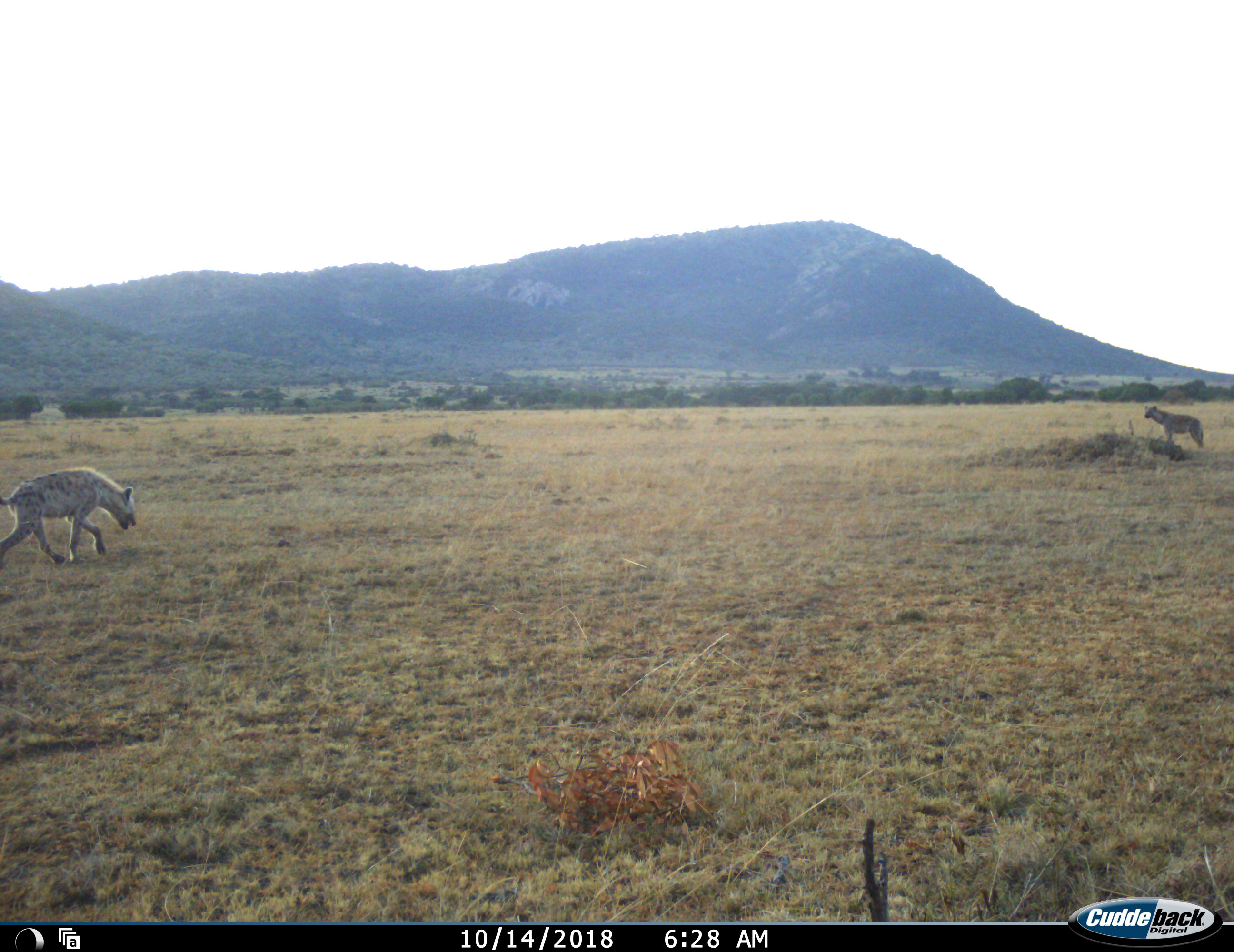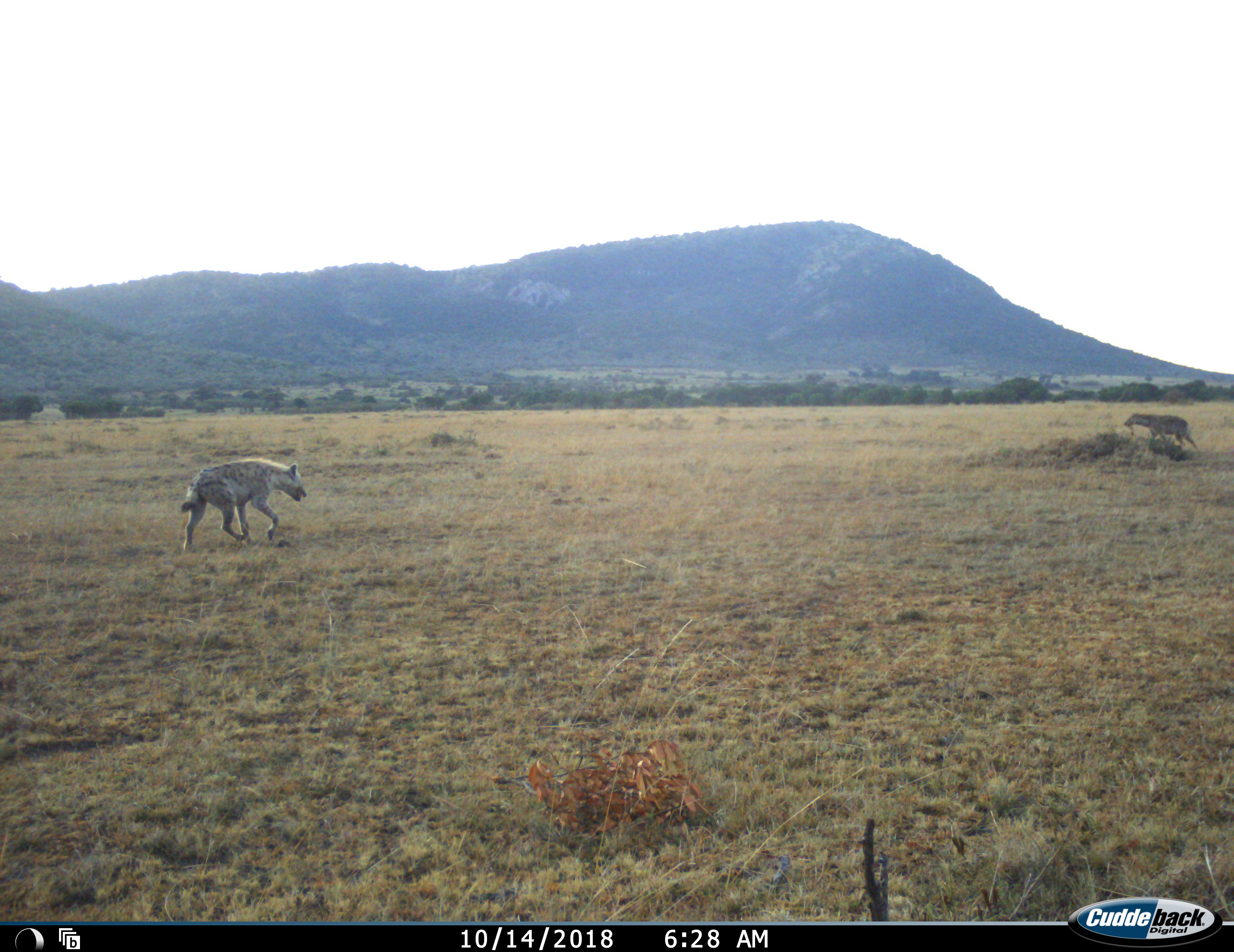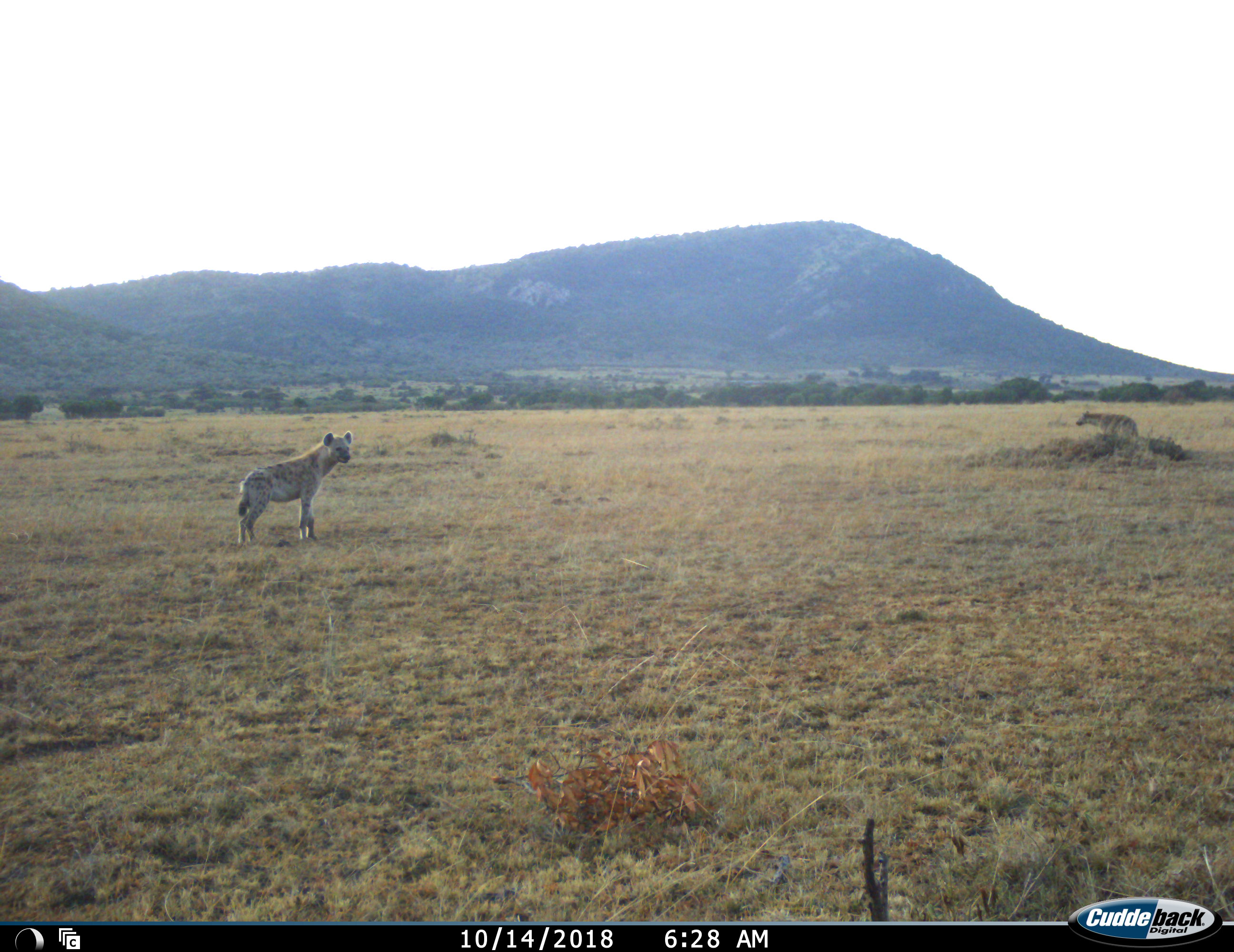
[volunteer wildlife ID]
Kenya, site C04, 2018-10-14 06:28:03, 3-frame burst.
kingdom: Animalia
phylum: Chordata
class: Mammalia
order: Carnivora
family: Hyaenidae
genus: Crocuta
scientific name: Crocuta crocuta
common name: spotted hyena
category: hyenaspotted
Hyenaspotted (spotted hyena) (Crocuta crocuta), count 2. Behavior (volunteer vote fractions): standing 22%, resting 0%, moving 100%, interacting 11%. Young present (vote fraction): 0%. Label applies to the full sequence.